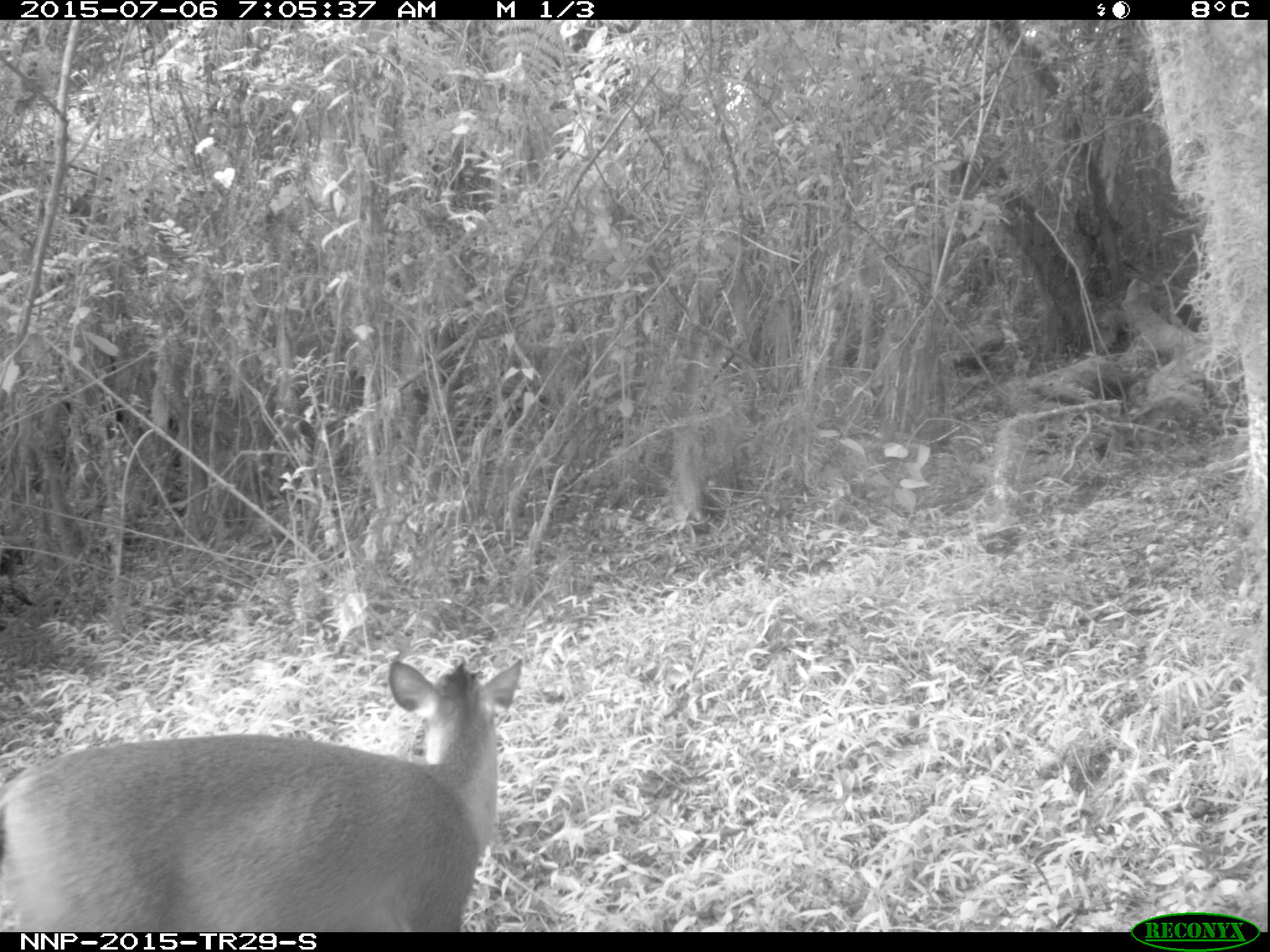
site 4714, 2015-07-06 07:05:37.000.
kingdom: Animalia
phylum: Chordata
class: Mammalia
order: Artiodactyla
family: Bovidae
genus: Cephalophus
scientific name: Cephalophus nigrifrons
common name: black-fronted duiker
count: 1